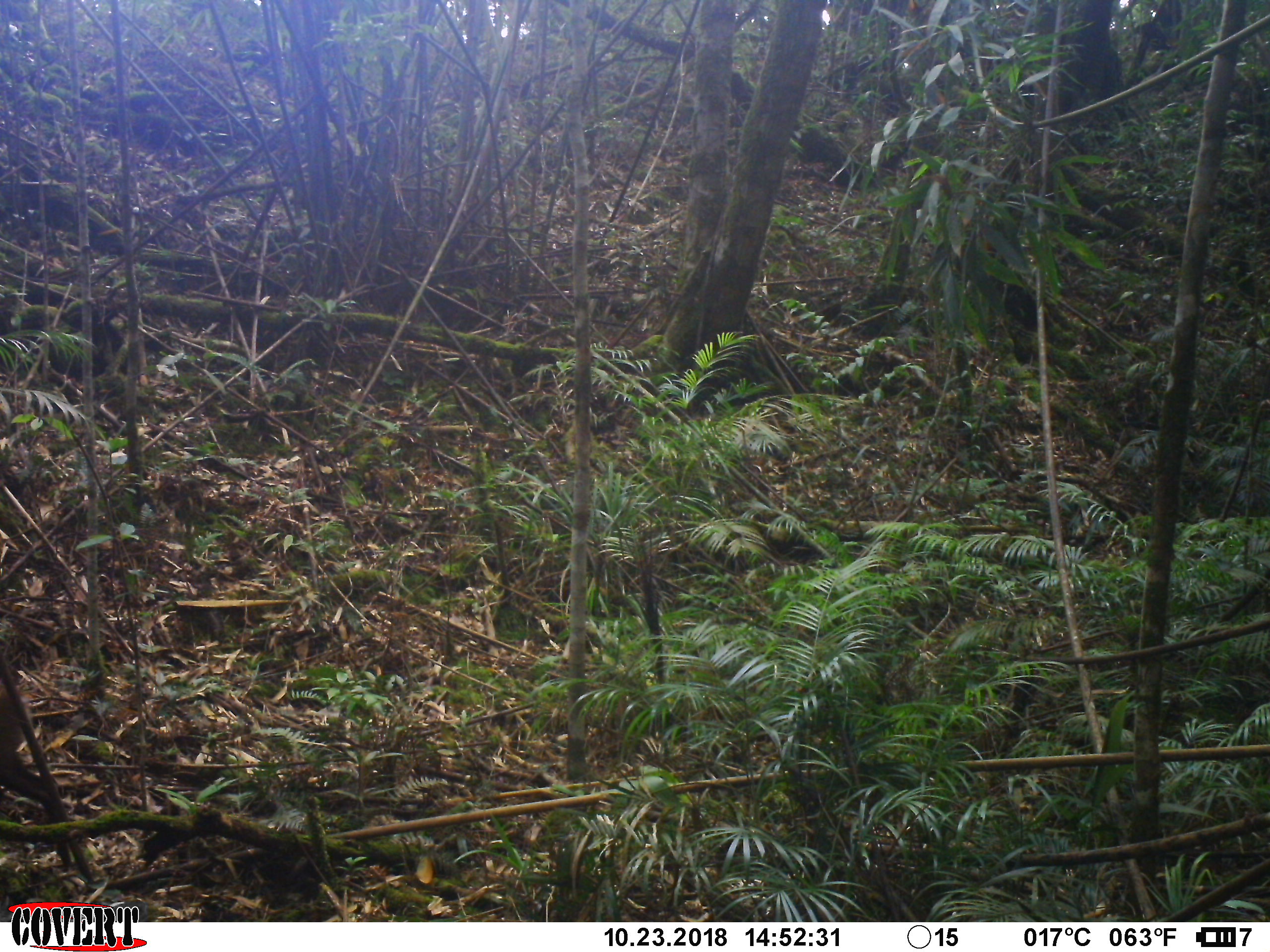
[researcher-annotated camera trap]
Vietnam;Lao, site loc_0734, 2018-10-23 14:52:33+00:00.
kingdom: Animalia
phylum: Chordata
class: Mammalia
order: Artiodactyla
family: Cervidae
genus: Muntiacus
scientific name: Muntiacus rooseveltorum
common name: roosevelt's muntjac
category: roosevelts muntjac group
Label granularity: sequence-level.